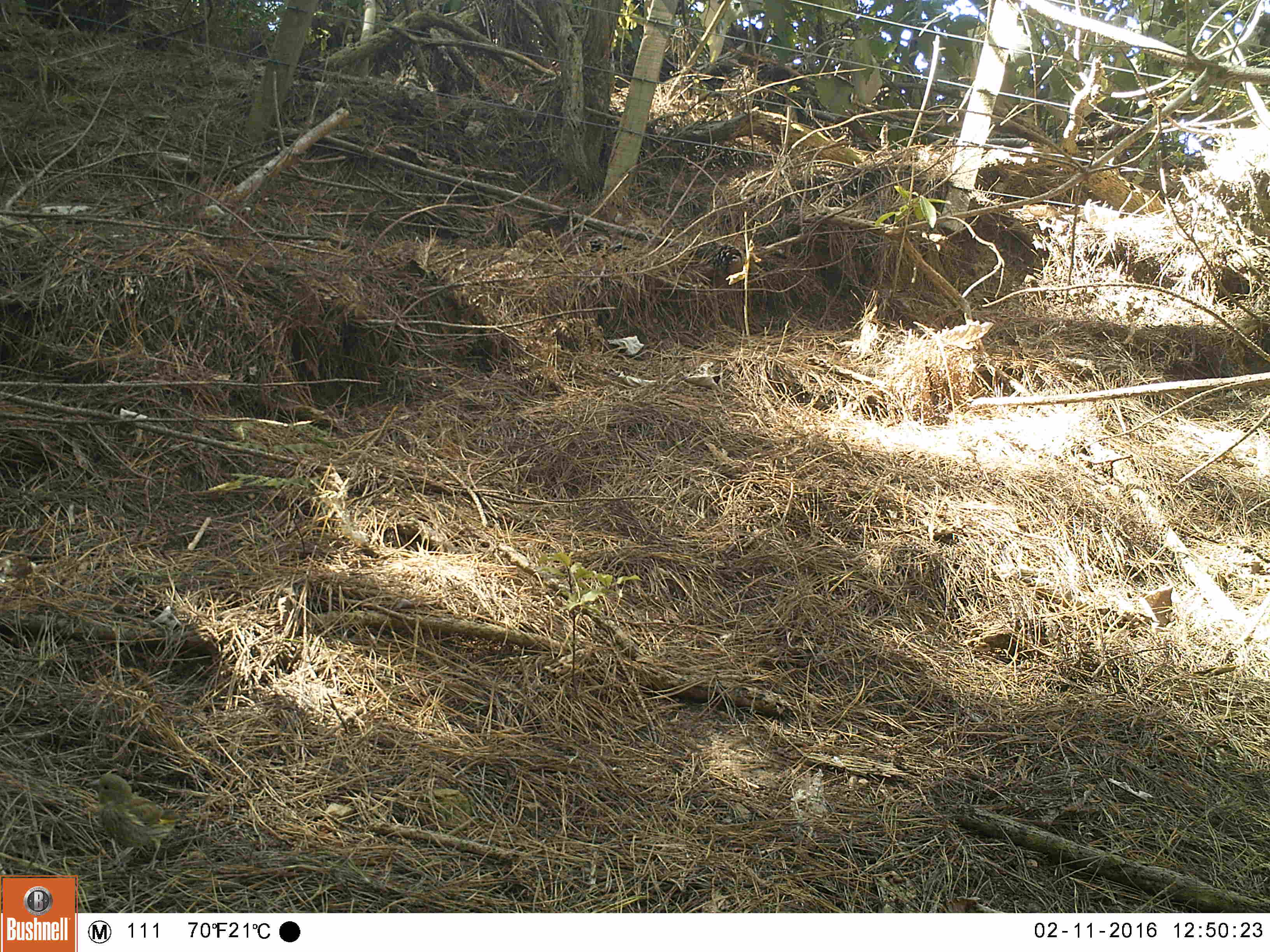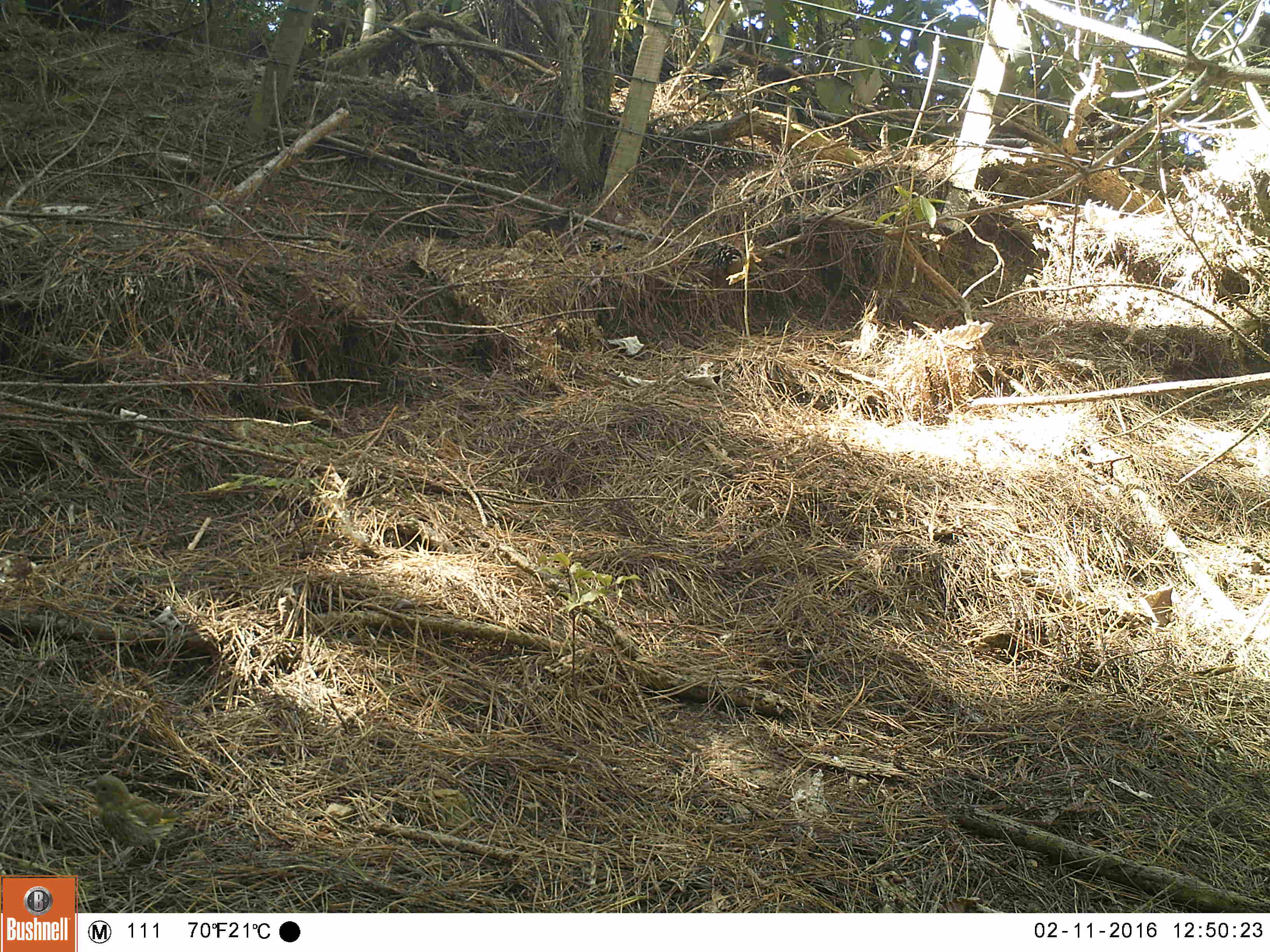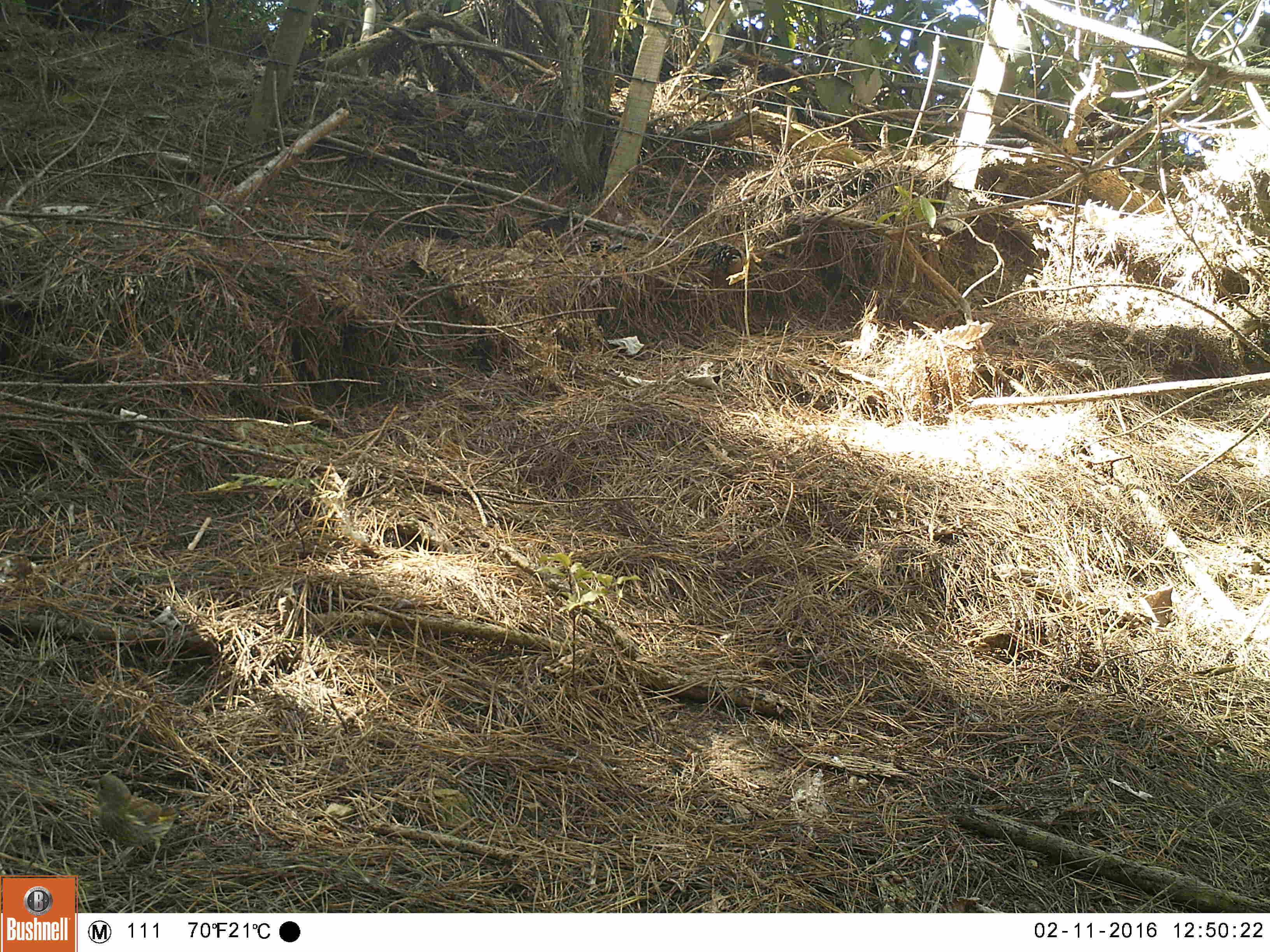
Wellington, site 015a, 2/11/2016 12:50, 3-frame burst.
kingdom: Animalia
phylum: Chordata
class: Aves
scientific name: Aves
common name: bird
Bird (Aves).